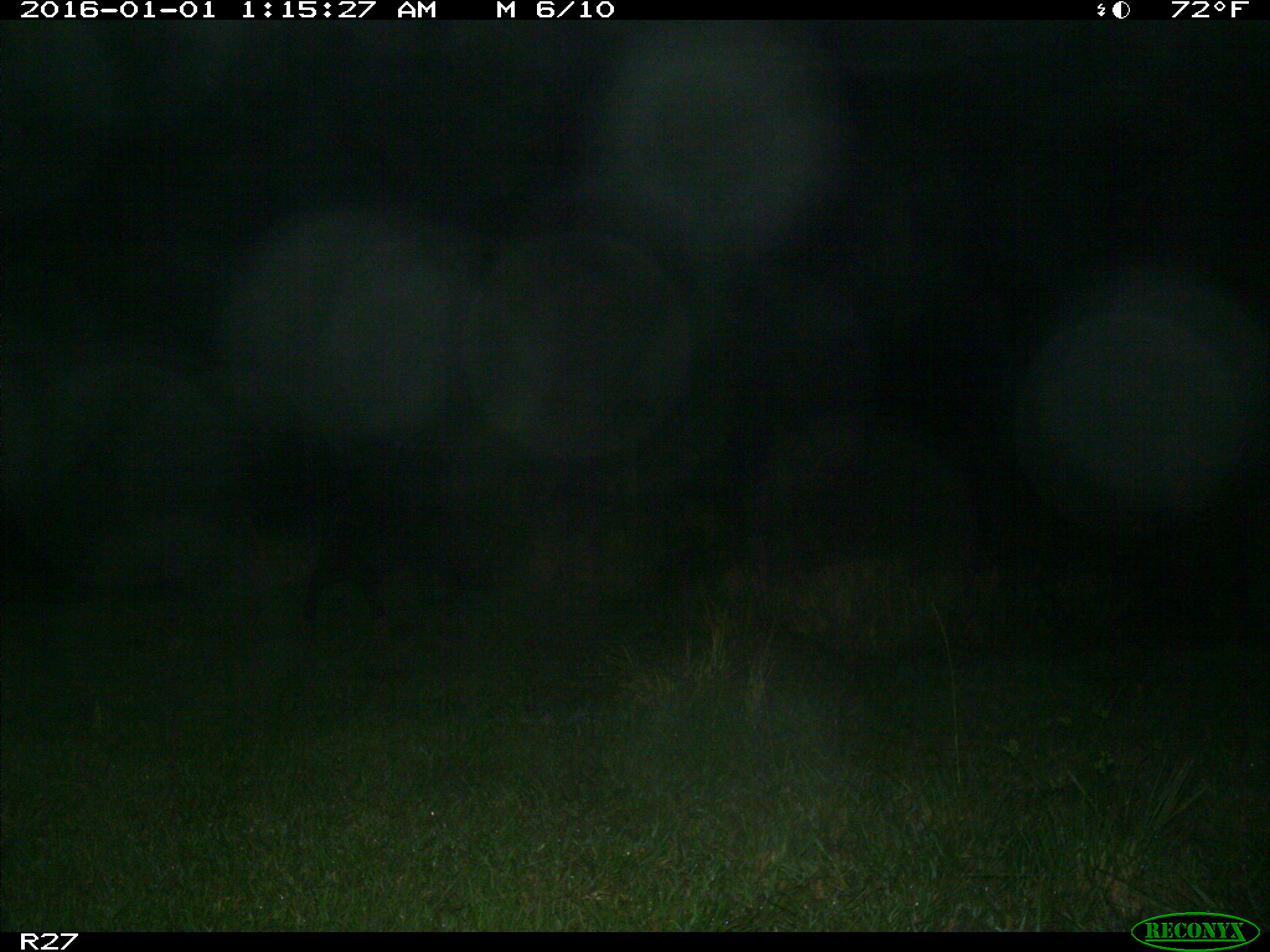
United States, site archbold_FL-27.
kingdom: Animalia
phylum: Chordata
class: Mammalia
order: Artiodactyla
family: Suidae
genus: Sus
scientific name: Sus scrofa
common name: wild boar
Sus scrofa (wild boar).